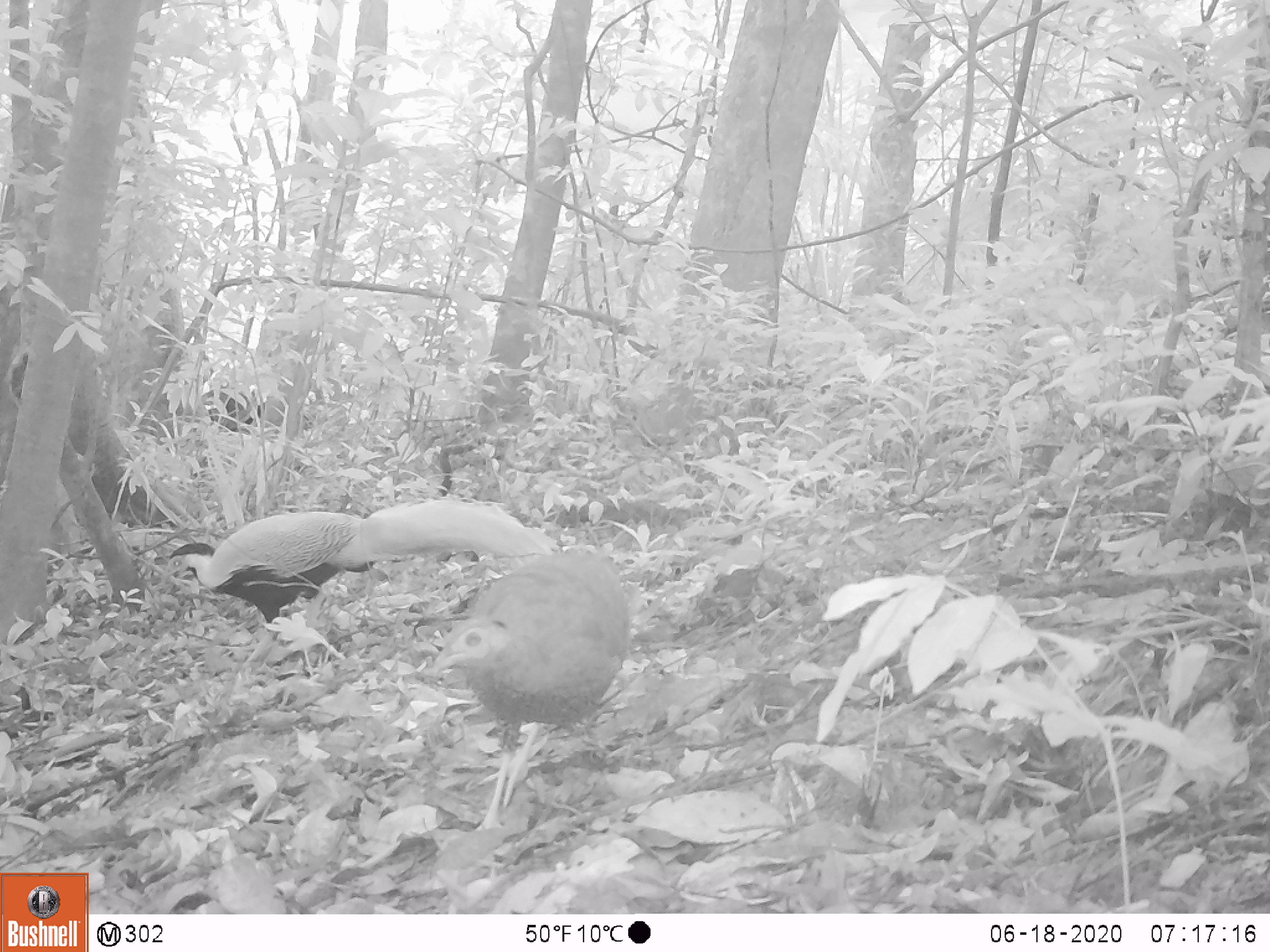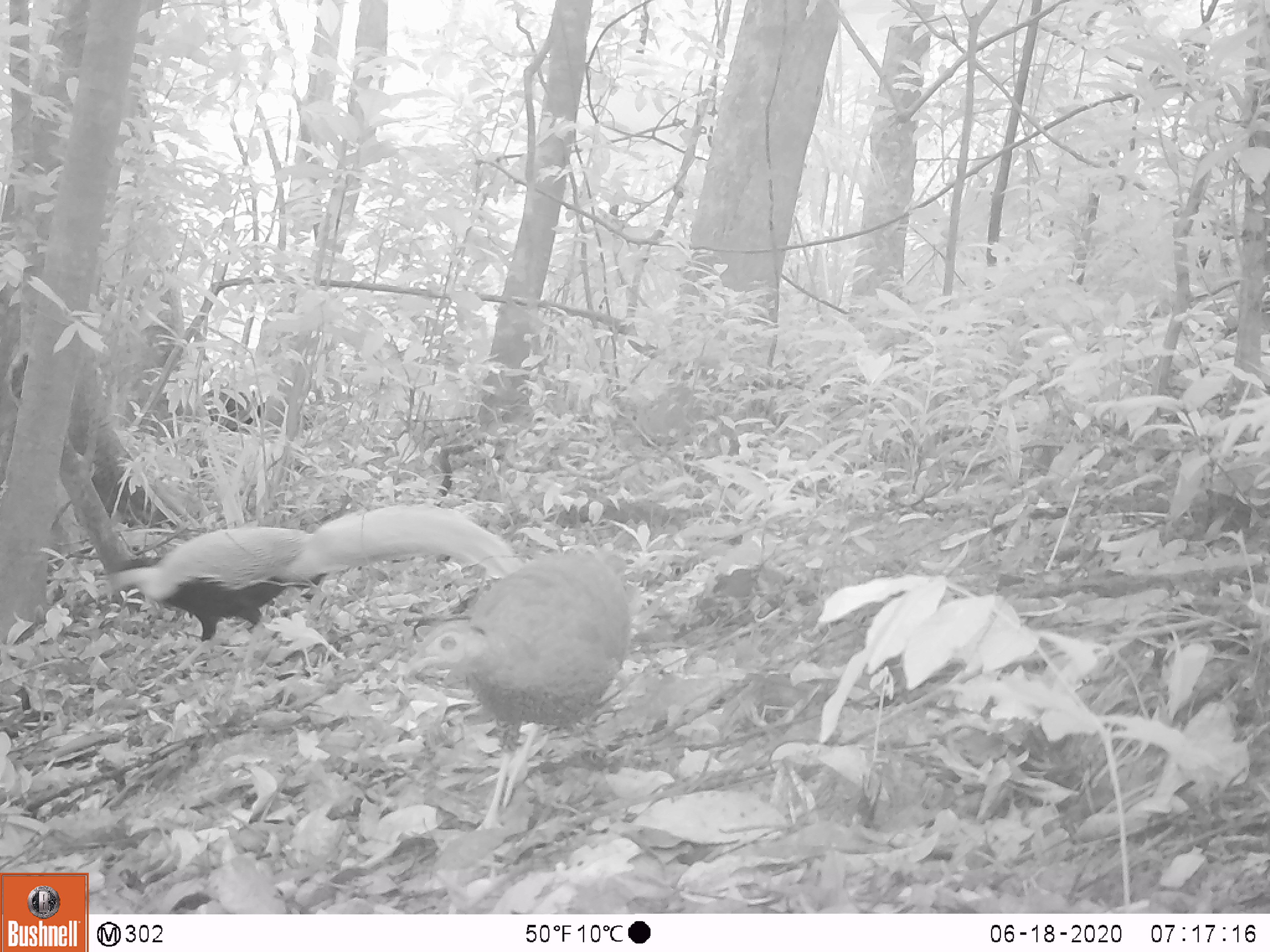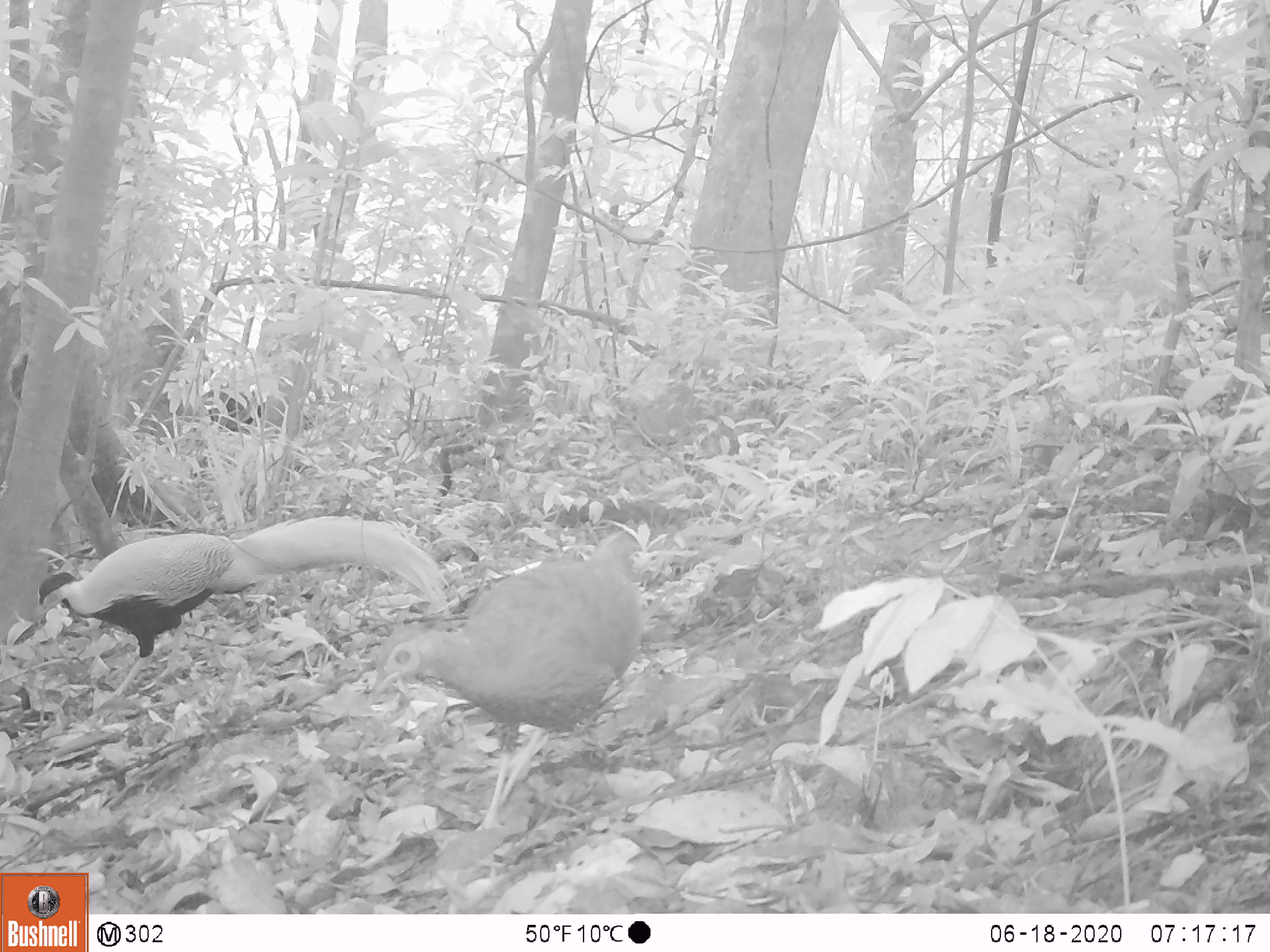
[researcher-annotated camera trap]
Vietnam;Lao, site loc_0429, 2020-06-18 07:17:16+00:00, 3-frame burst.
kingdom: Animalia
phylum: Chordata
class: Aves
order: Galliformes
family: Phasianidae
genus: Lophura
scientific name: Lophura nycthemera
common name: silver pheasant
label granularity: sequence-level